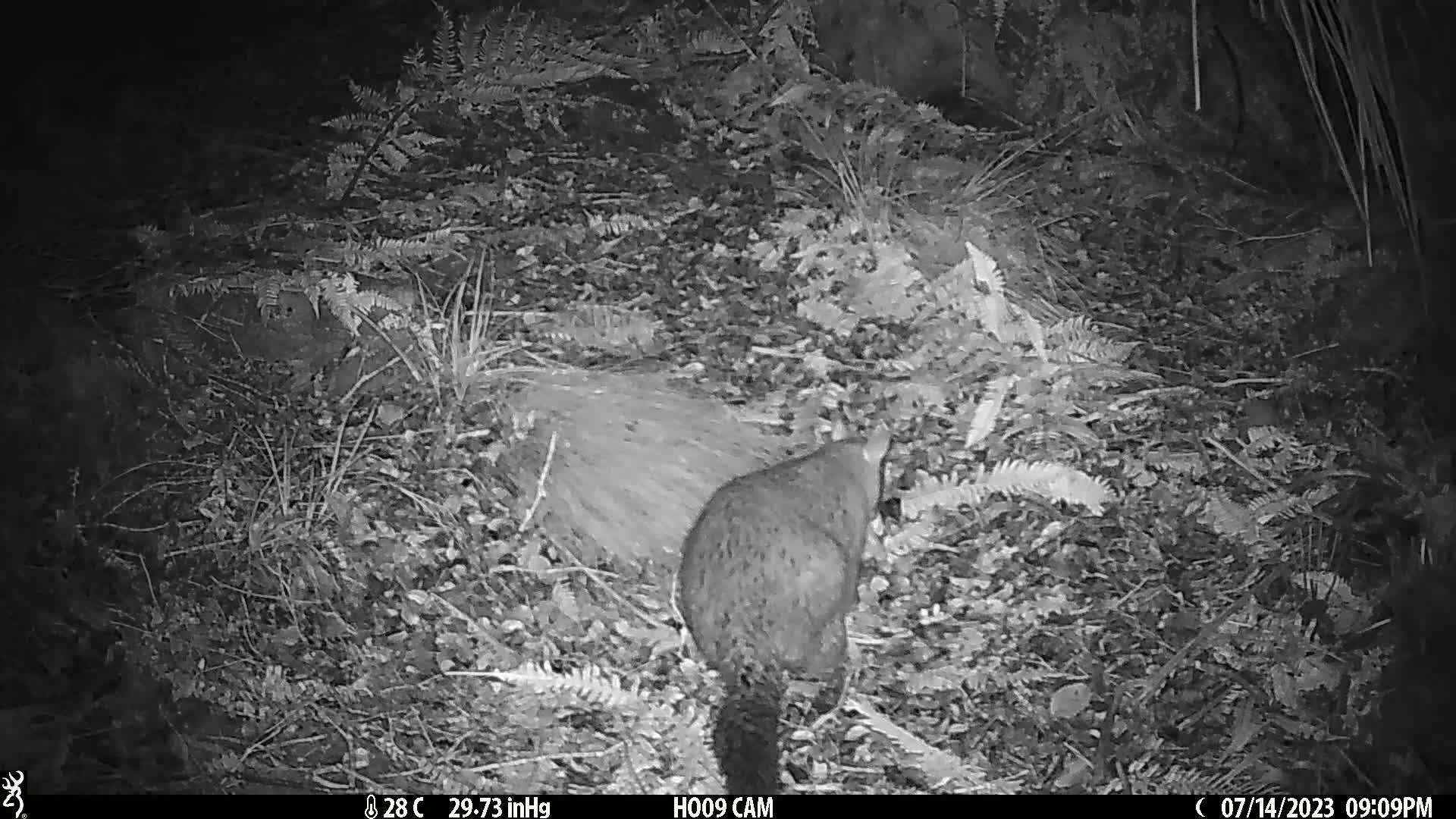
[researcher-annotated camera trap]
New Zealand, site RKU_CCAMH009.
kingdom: Animalia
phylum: Chordata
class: Mammalia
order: Diprotodontia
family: Phalangeridae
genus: Trichosurus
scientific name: Trichosurus vulpecula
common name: common brushtail possum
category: possum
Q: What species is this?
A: Possum (common brushtail possum) (Trichosurus vulpecula).